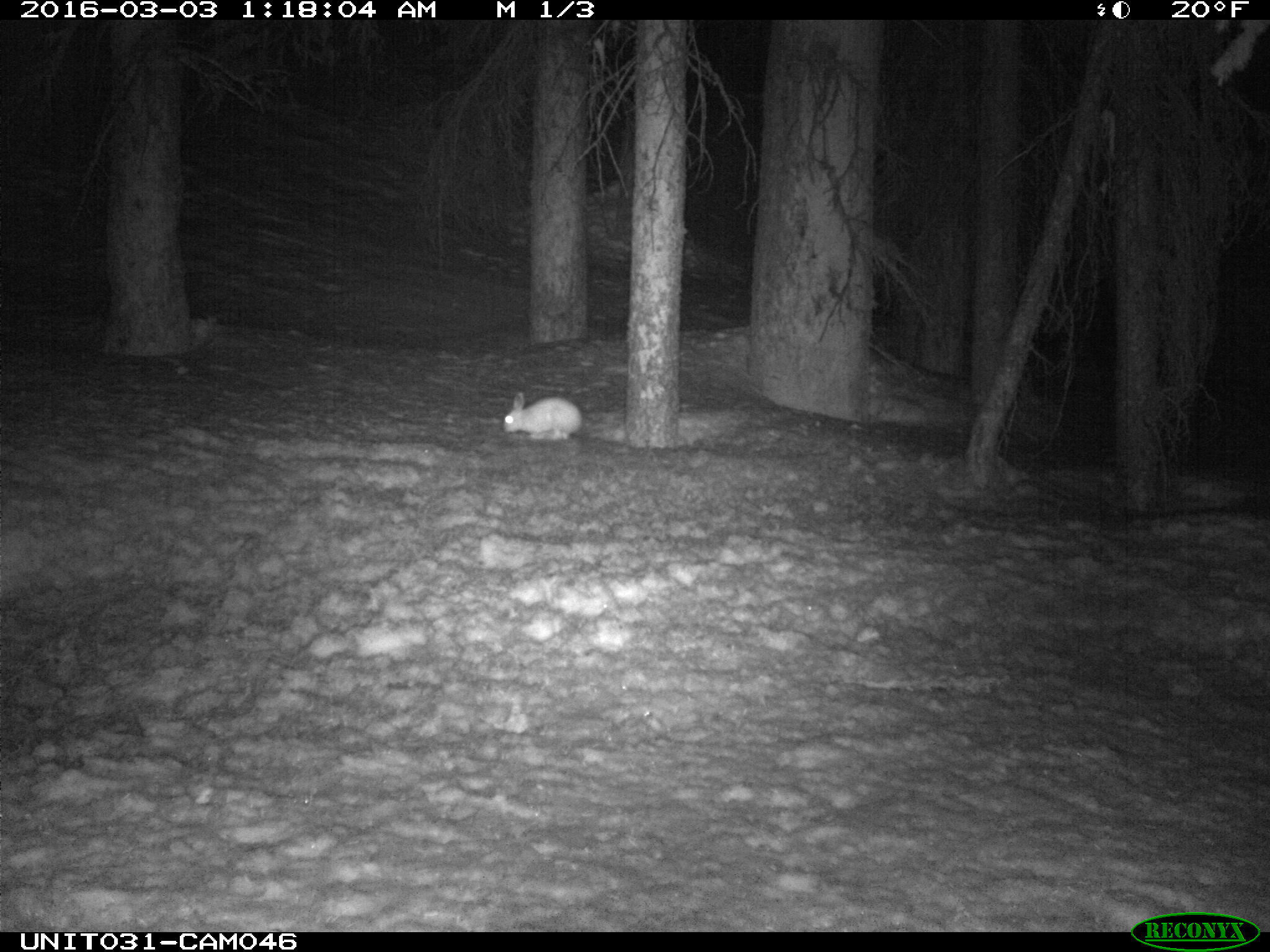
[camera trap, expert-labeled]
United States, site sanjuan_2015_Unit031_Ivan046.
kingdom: Animalia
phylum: Chordata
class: Mammalia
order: Lagomorpha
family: Leporidae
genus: Lepus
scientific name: Lepus americanus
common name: snowshoe hare